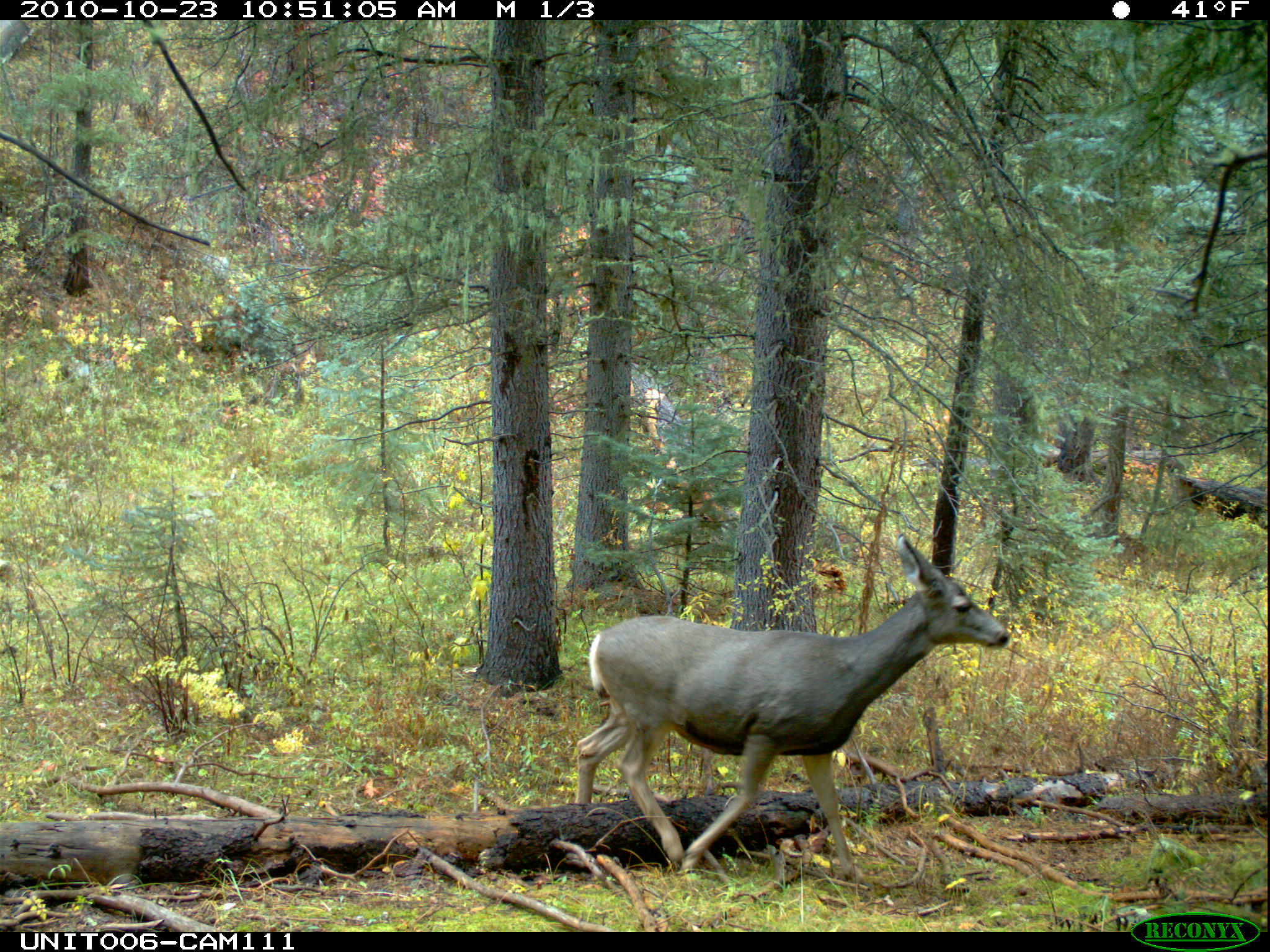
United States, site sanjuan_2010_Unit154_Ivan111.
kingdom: Animalia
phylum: Chordata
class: Mammalia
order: Artiodactyla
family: Cervidae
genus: Odocoileus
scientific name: Odocoileus hemionus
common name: mule deer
Odocoileus hemionus (mule deer).